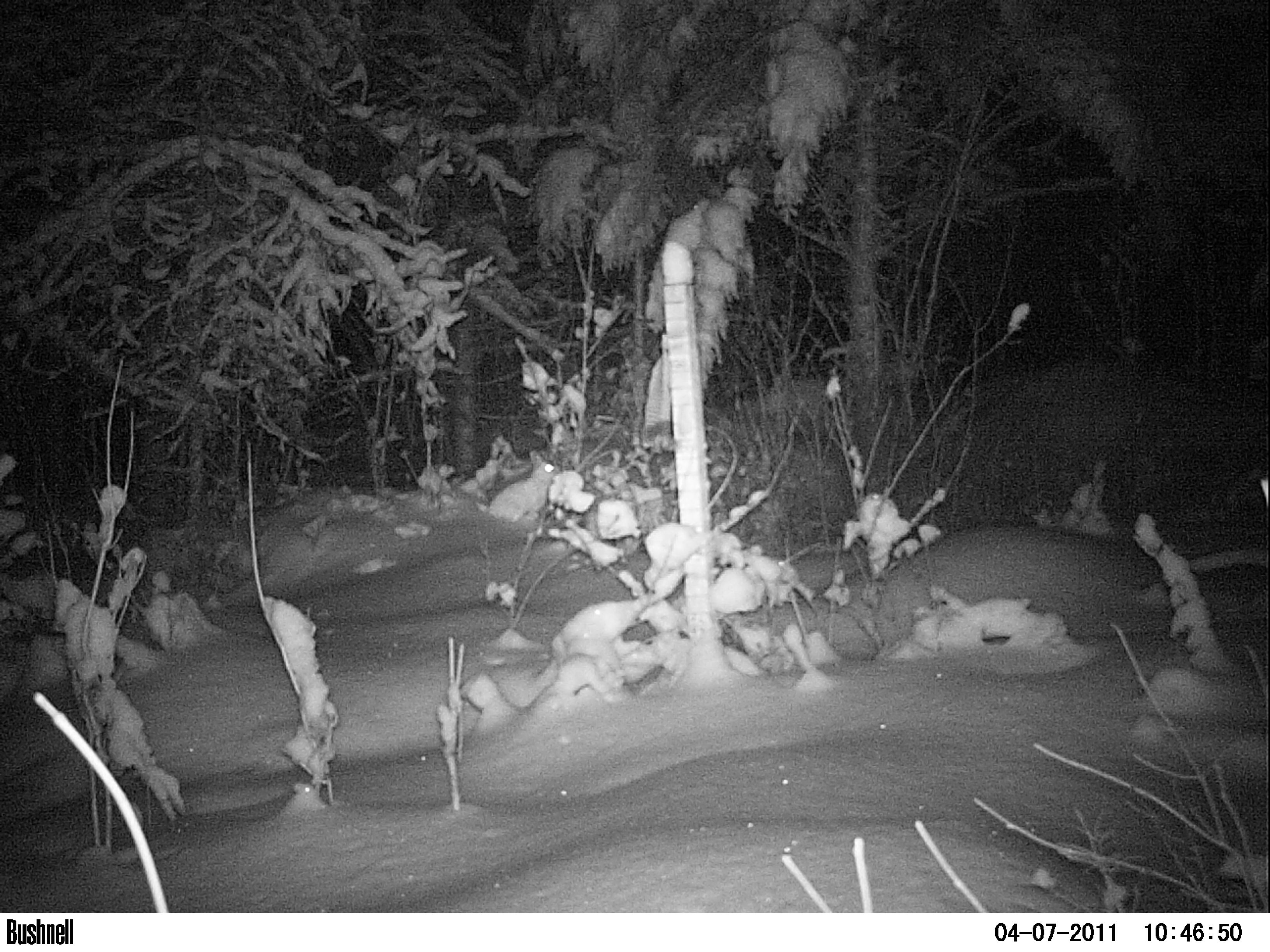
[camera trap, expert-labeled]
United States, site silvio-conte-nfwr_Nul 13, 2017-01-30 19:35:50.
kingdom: Animalia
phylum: Chordata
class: Mammalia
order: Lagomorpha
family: Leporidae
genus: Lepus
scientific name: Lepus americanus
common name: snowshoe hare